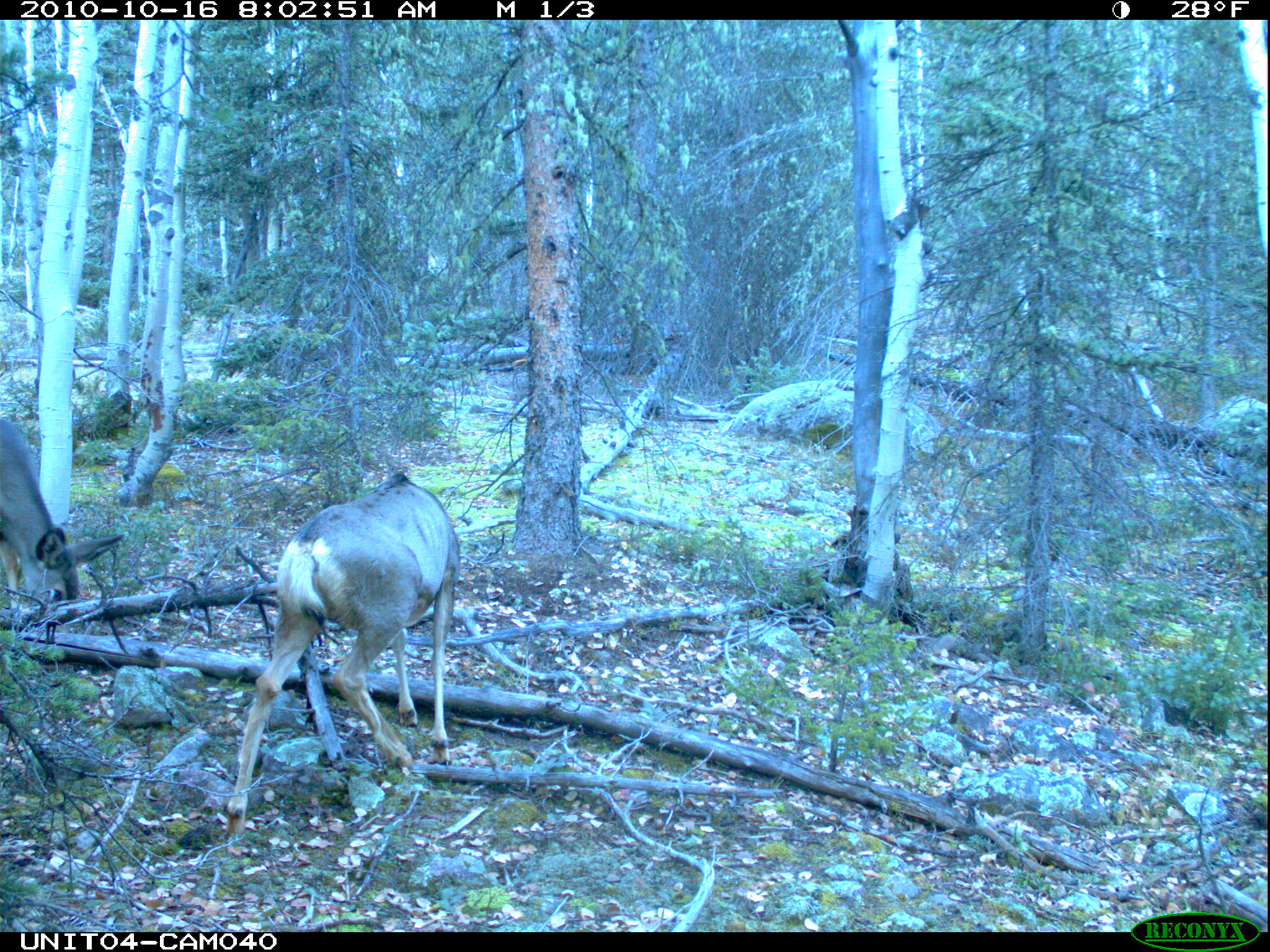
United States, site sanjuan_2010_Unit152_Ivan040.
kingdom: Animalia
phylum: Chordata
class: Mammalia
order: Artiodactyla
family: Cervidae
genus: Odocoileus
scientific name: Odocoileus hemionus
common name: mule deer